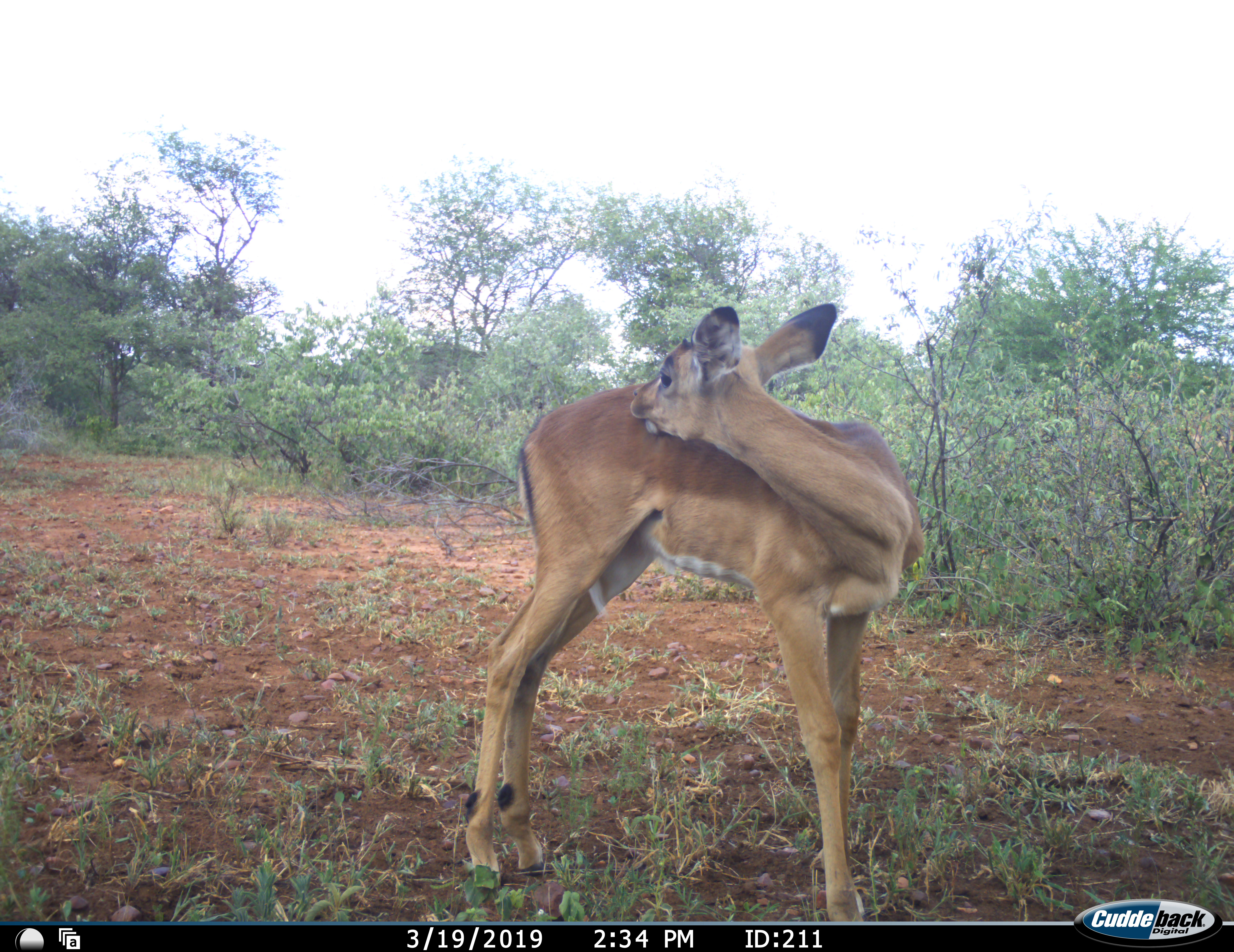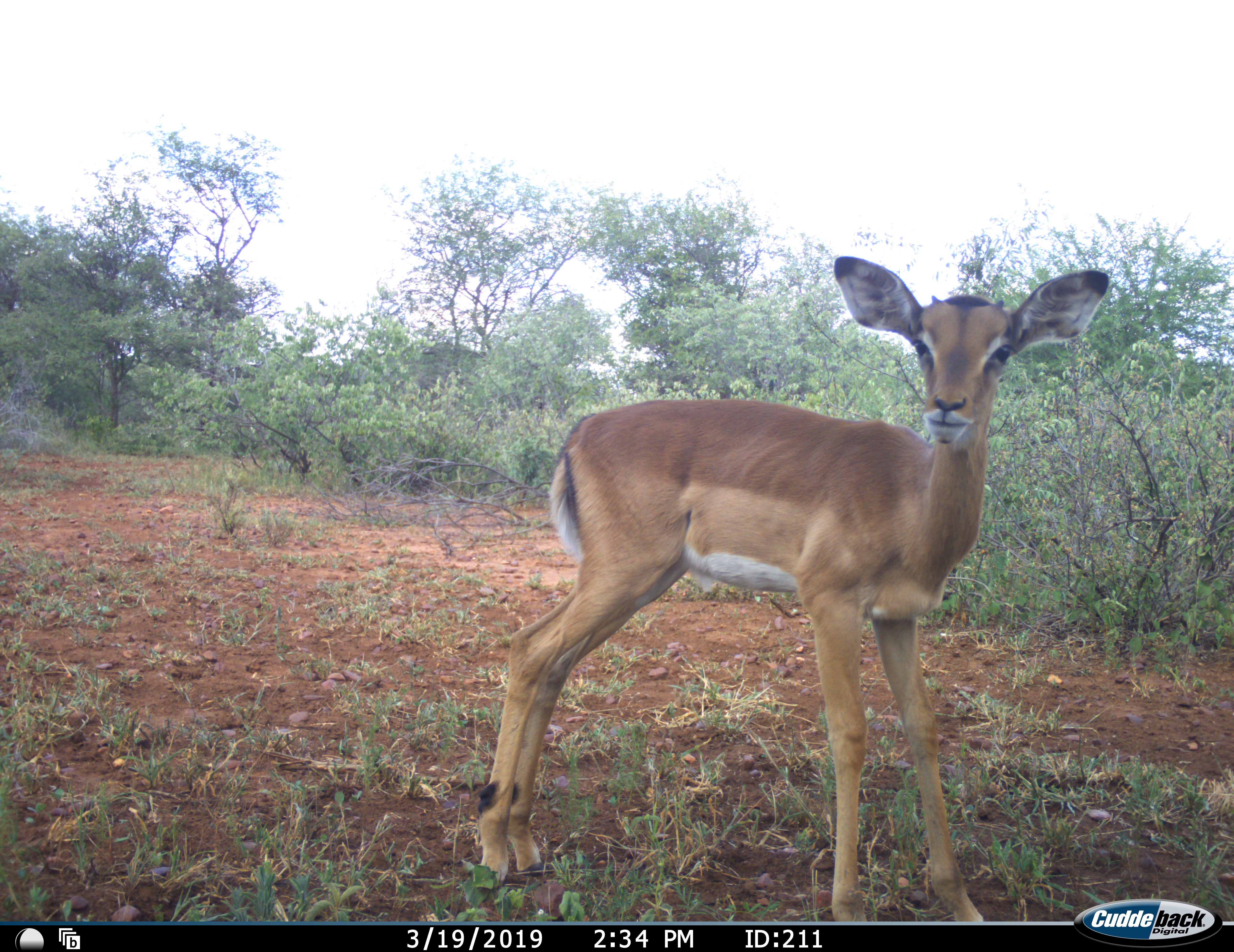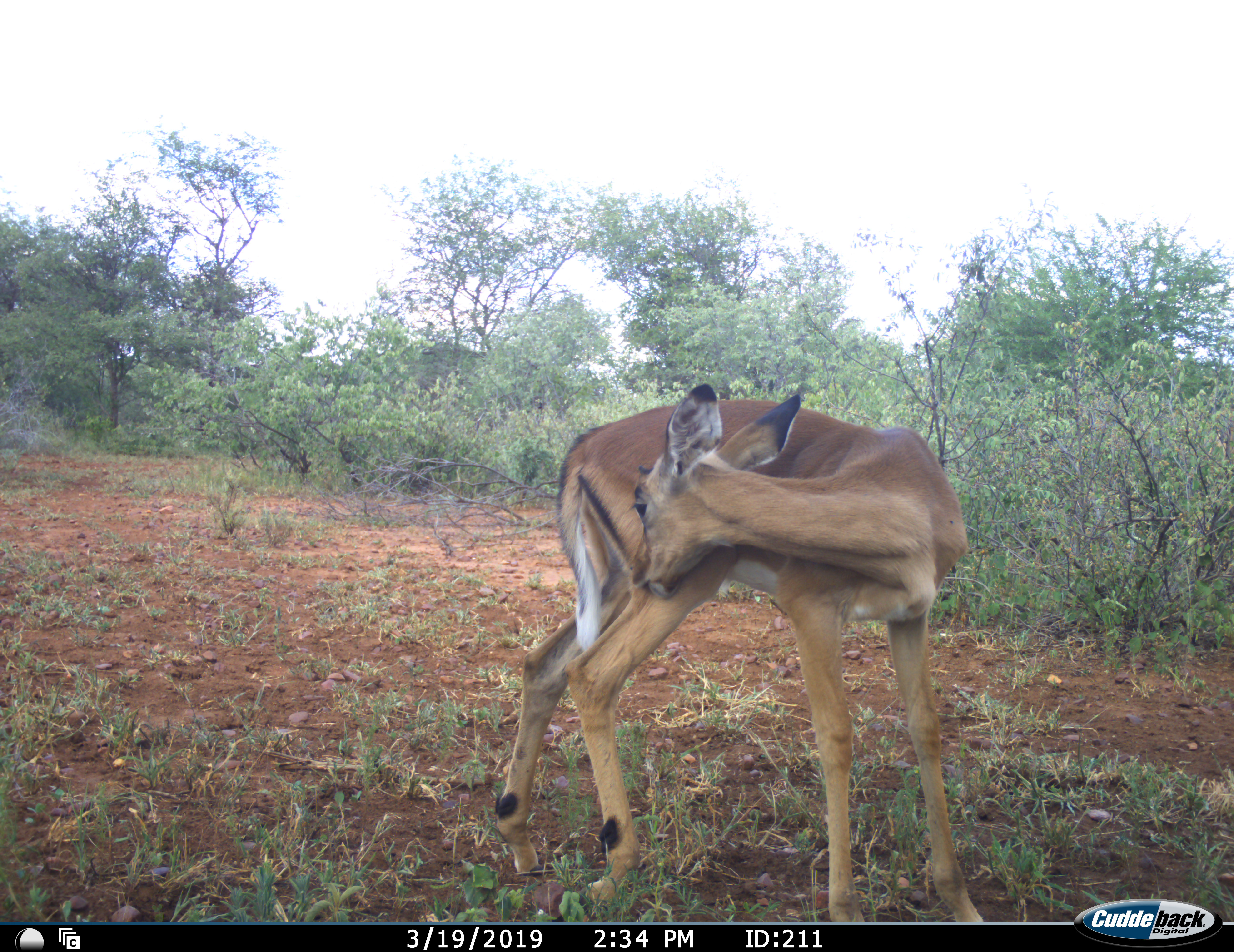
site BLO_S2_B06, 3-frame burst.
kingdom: Animalia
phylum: Chordata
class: Mammalia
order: Artiodactyla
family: Bovidae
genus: Aepyceros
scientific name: Aepyceros melampus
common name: impala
Impala (Aepyceros melampus), count 1. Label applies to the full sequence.